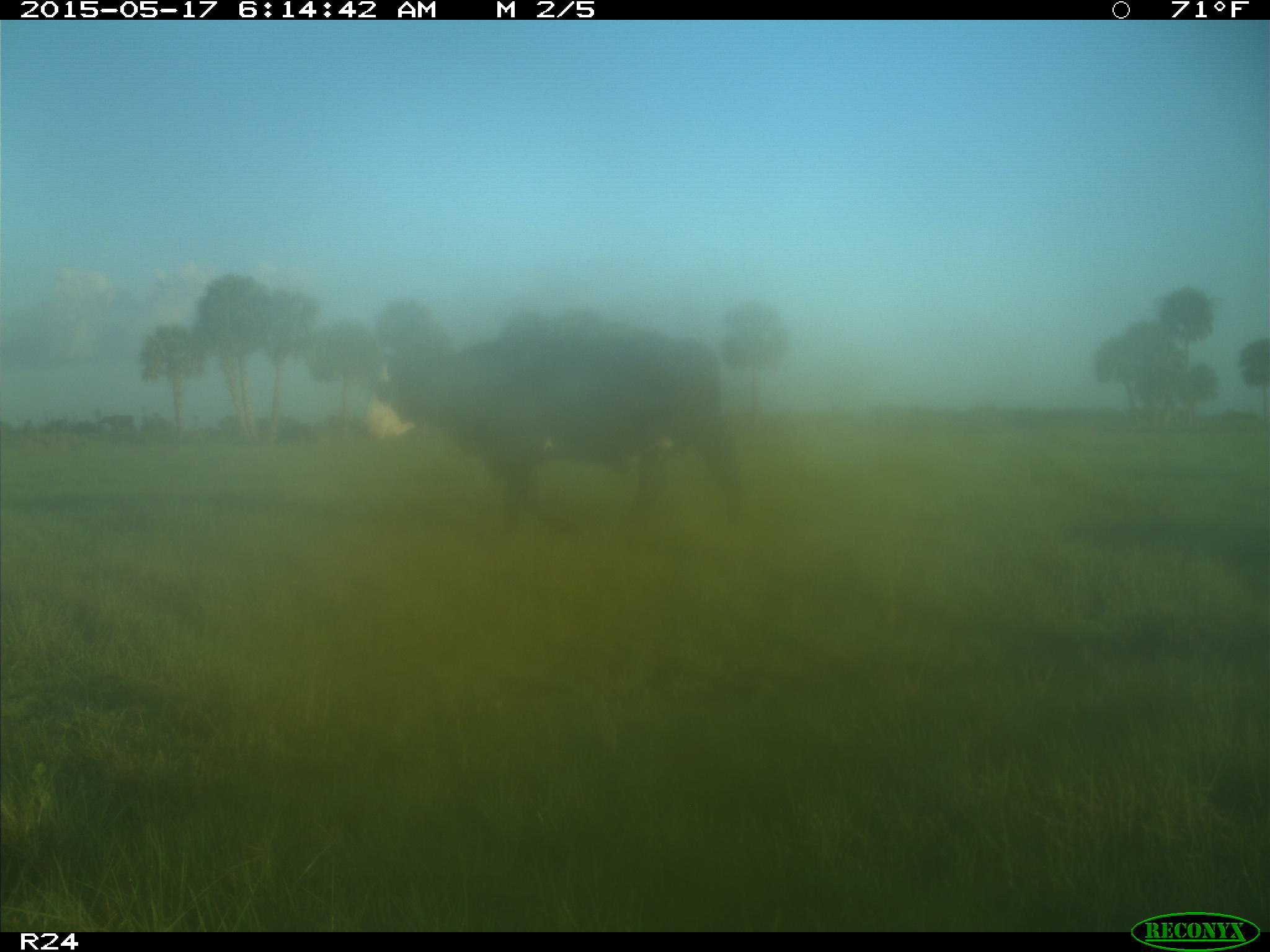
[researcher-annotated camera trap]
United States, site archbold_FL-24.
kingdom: Animalia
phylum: Chordata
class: Mammalia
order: Artiodactyla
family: Bovidae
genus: Bos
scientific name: Bos taurus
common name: domestic cow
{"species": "Bos taurus (domestic cow)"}